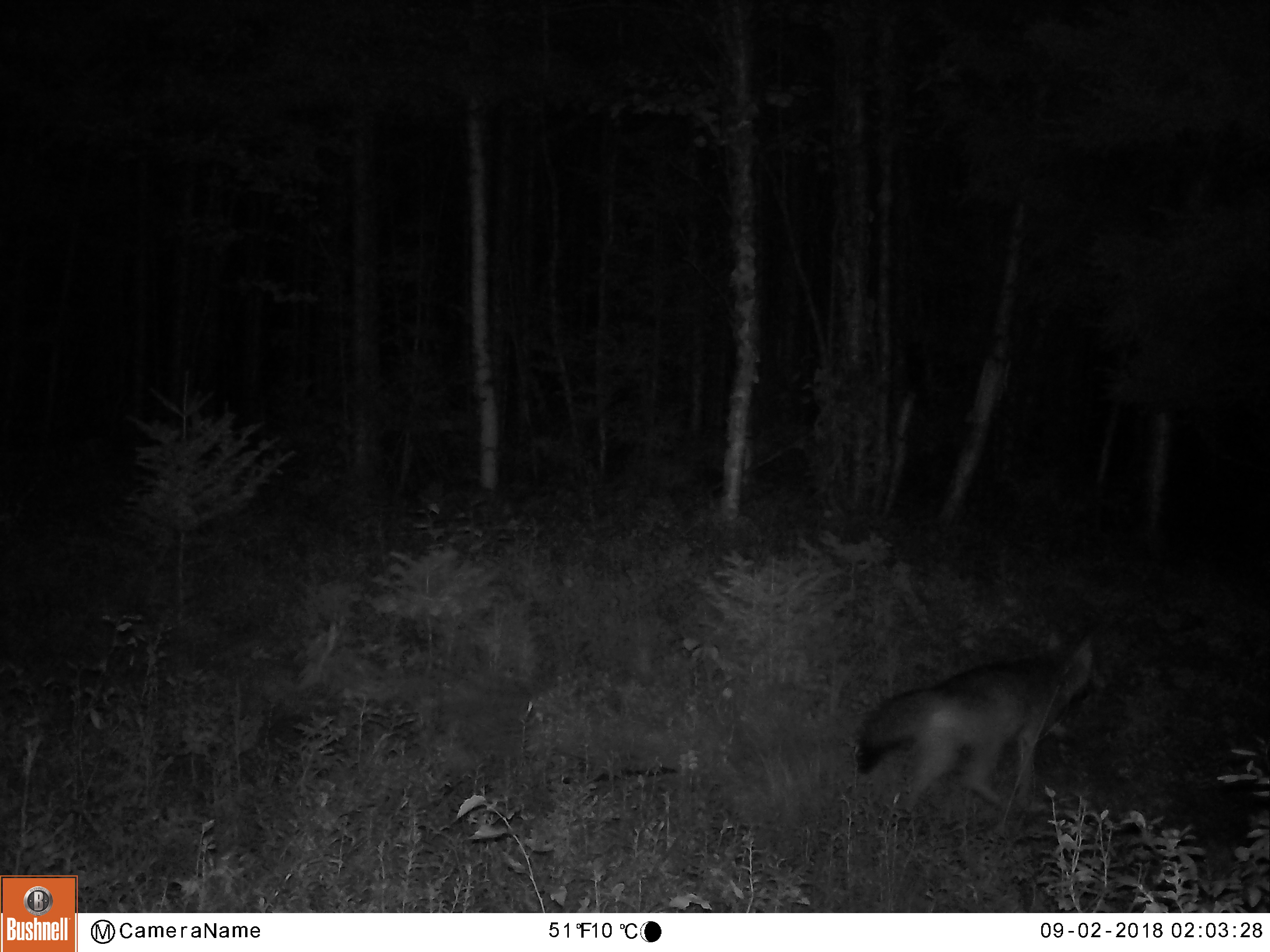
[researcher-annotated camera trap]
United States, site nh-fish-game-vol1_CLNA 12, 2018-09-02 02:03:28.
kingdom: Animalia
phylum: Chordata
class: Mammalia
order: Carnivora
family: Canidae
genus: Canis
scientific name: Canis latrans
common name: coyote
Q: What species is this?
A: Coyote (Canis latrans).